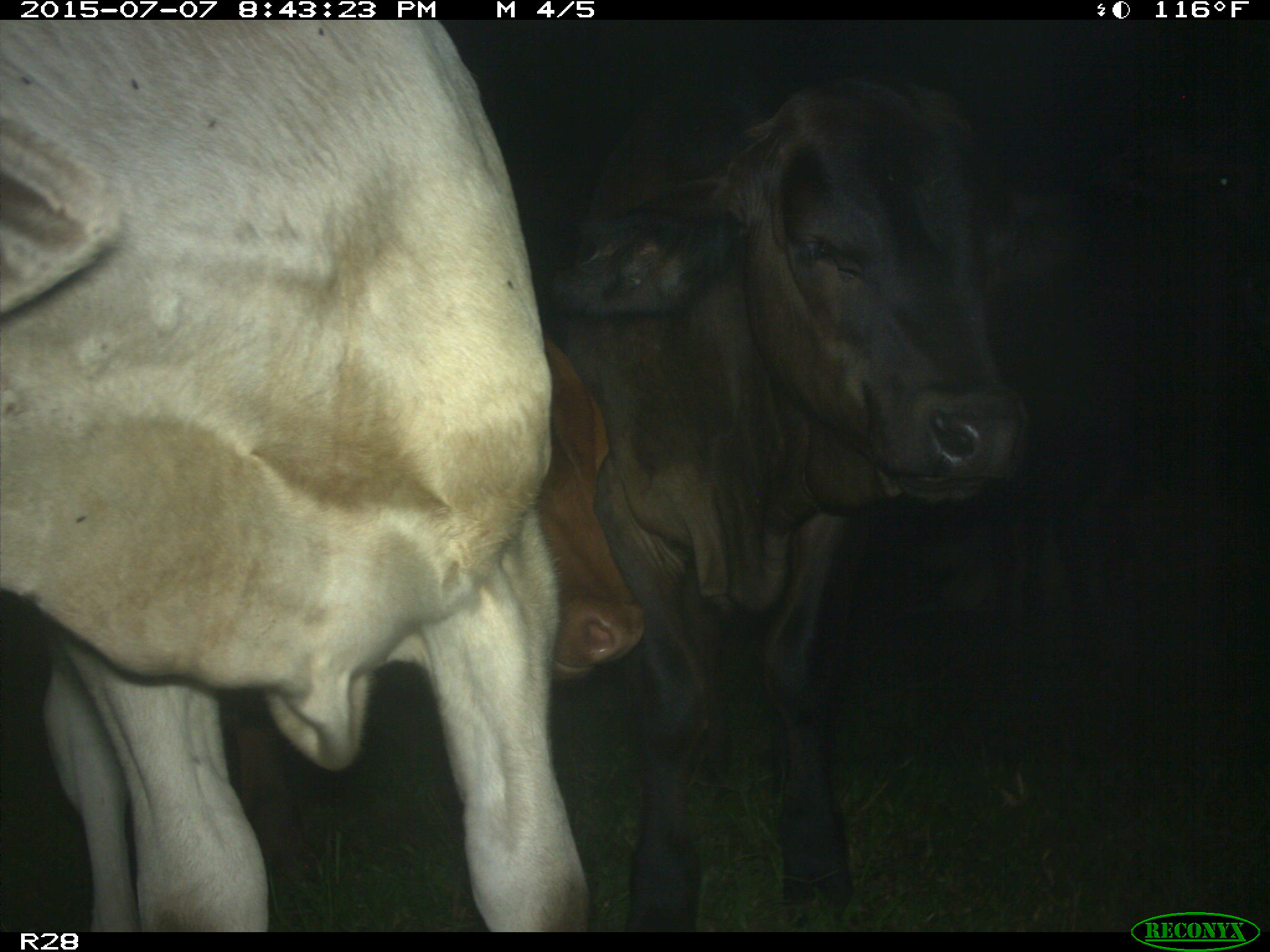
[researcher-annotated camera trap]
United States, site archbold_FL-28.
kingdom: Animalia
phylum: Chordata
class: Mammalia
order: Artiodactyla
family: Bovidae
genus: Bos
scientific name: Bos taurus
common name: domestic cow